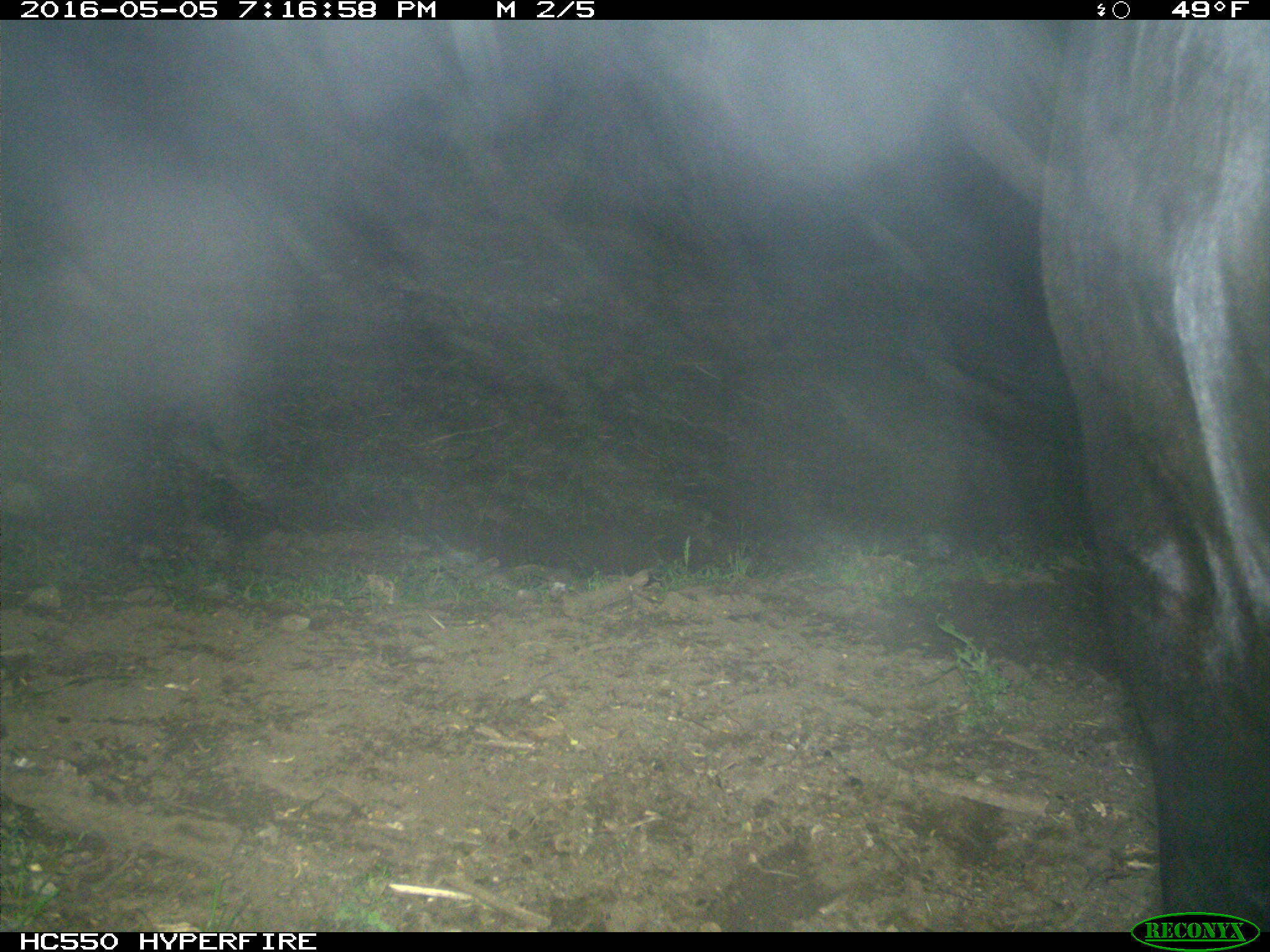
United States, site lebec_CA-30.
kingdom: Animalia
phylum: Chordata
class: Mammalia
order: Artiodactyla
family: Bovidae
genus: Bos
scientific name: Bos taurus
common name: domestic cow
Bos taurus (domestic cow).